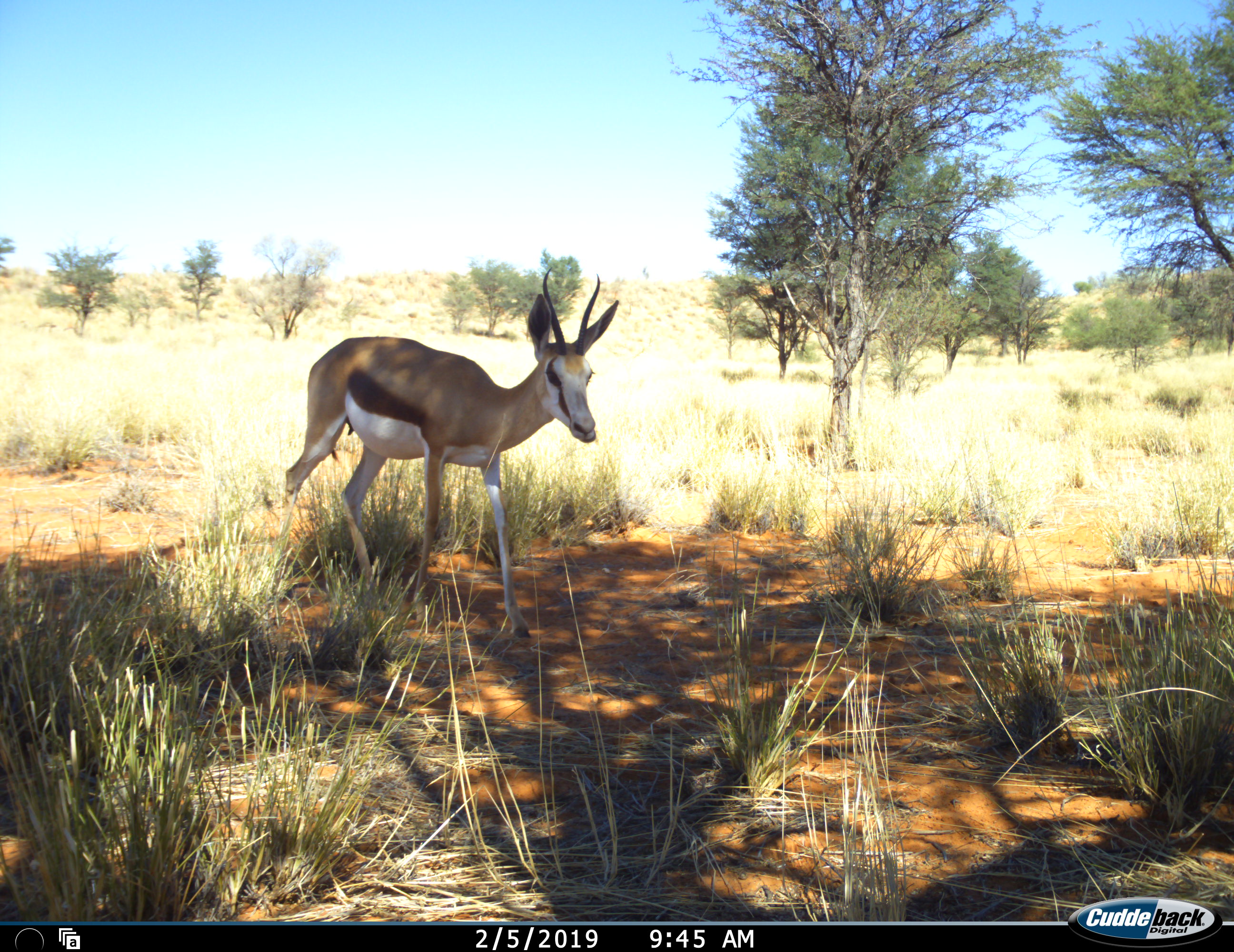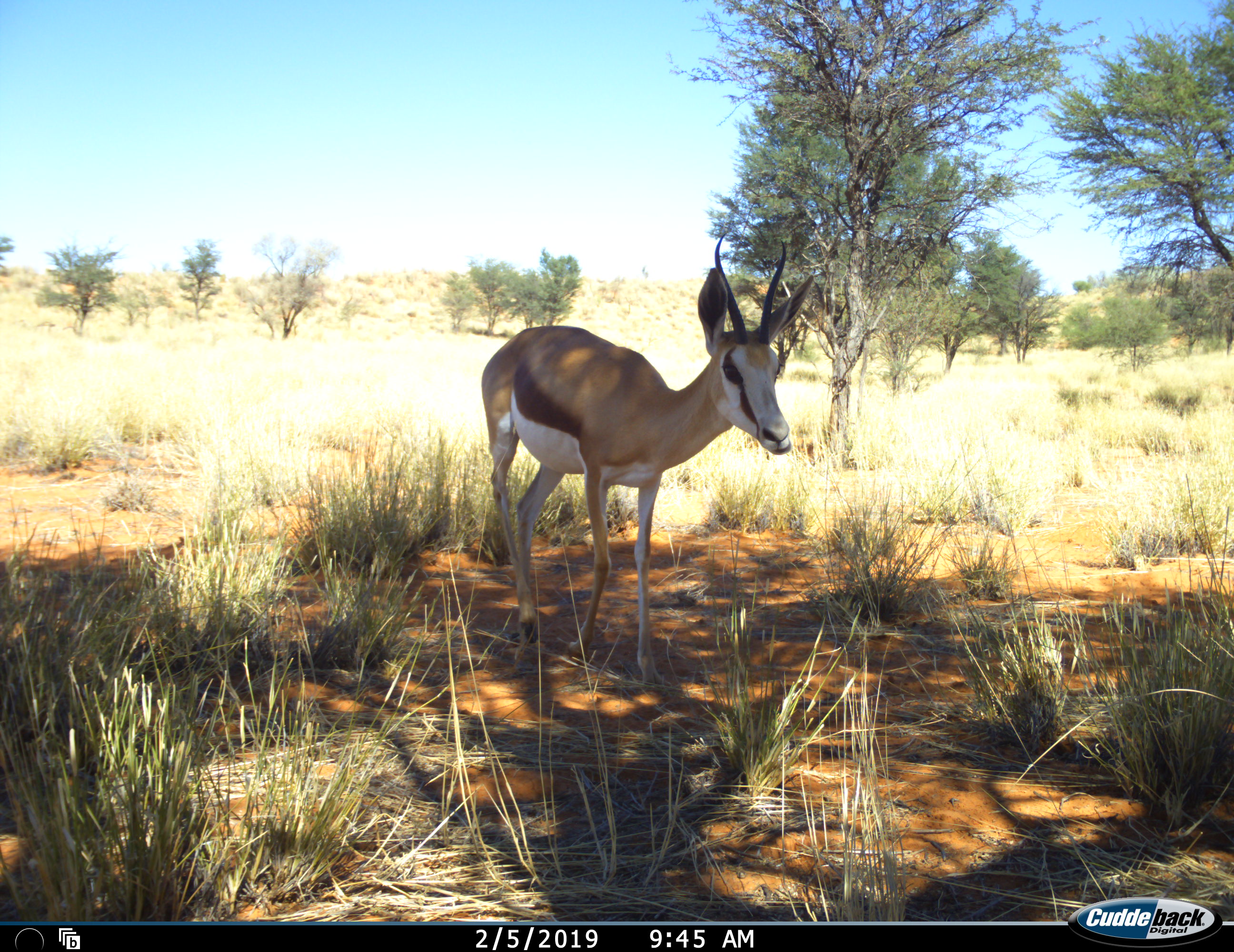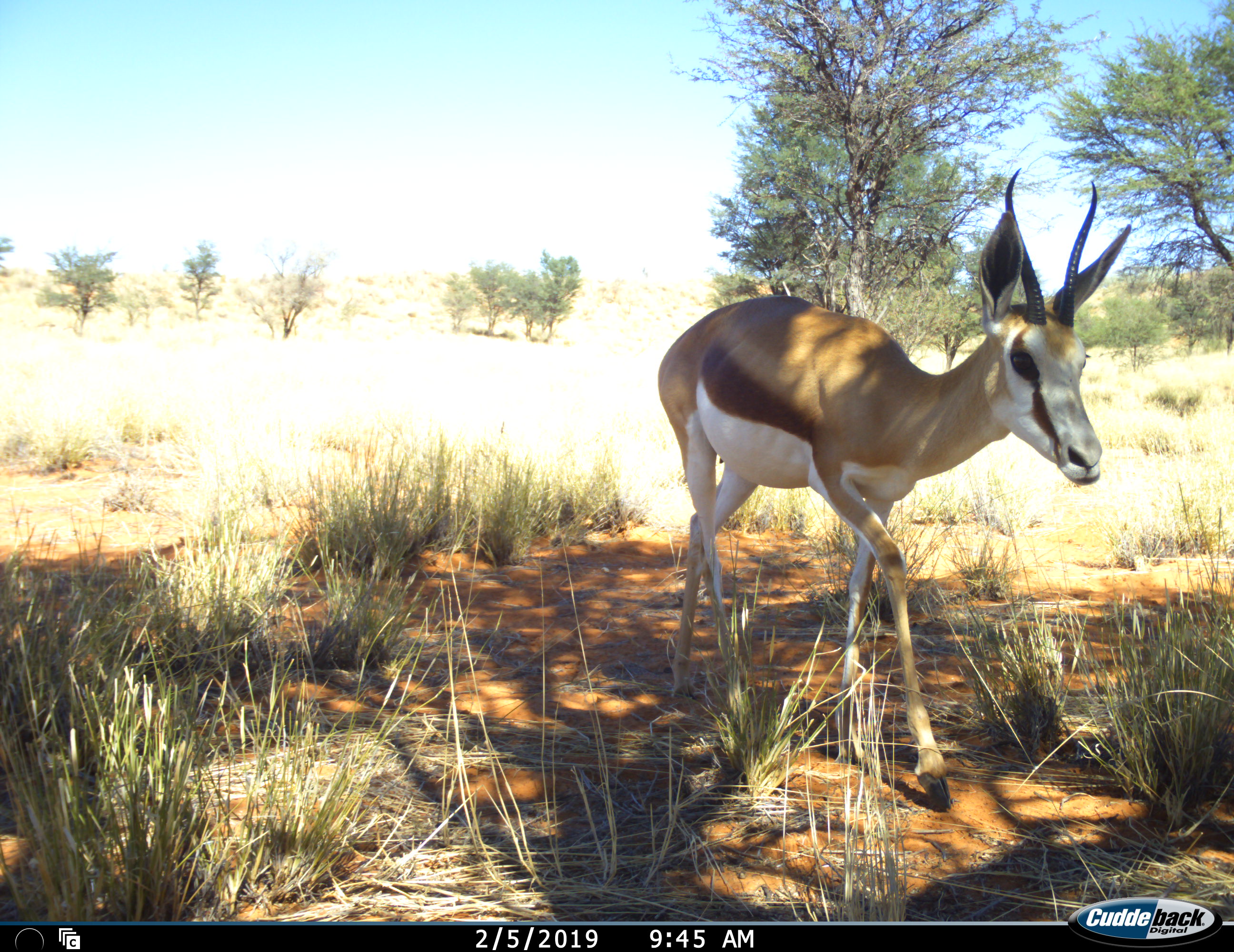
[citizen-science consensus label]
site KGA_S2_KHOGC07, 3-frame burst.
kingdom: Animalia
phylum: Chordata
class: Mammalia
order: Artiodactyla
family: Bovidae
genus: Antidorcas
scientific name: Antidorcas marsupialis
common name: springbok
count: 1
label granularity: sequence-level